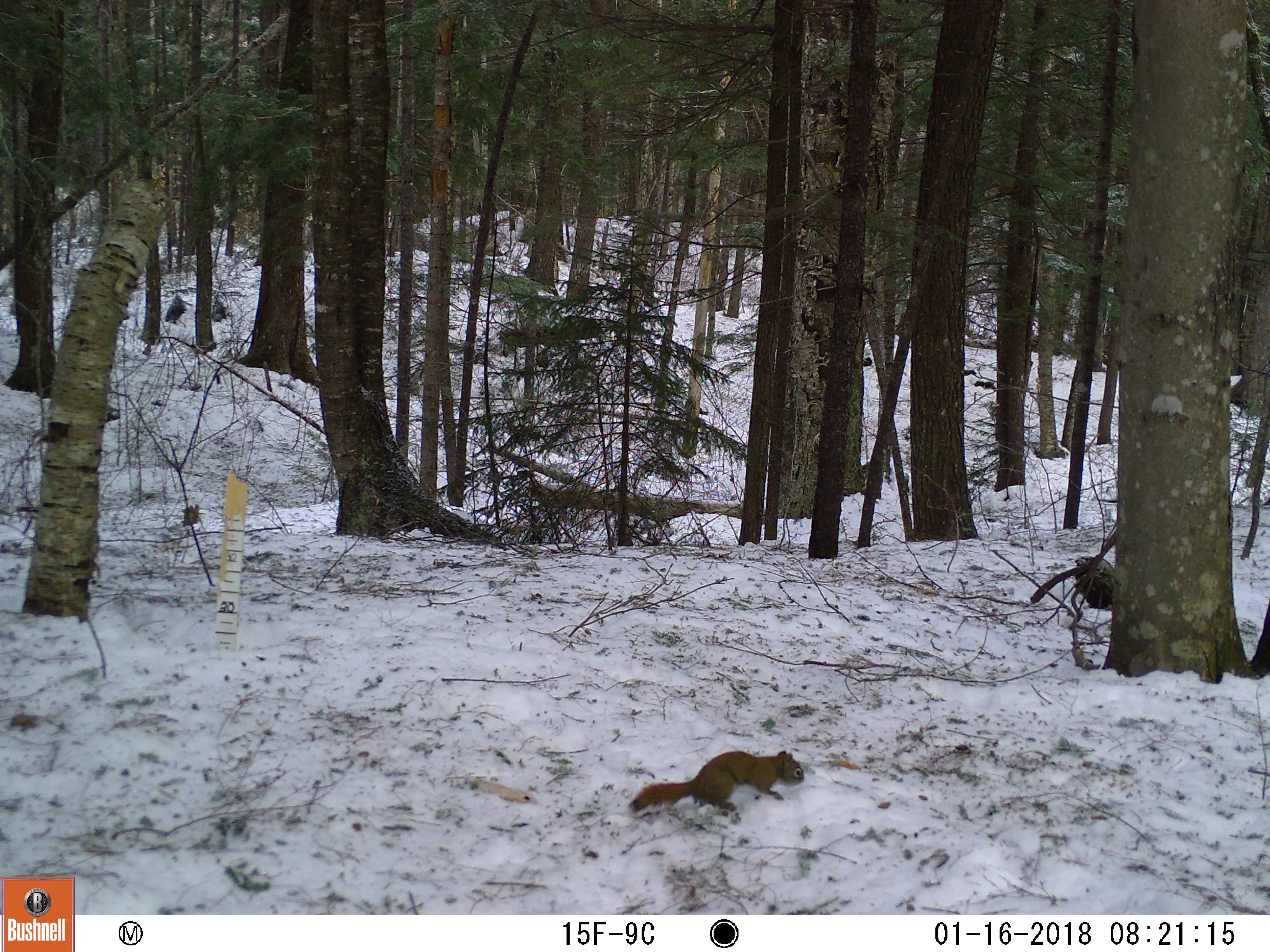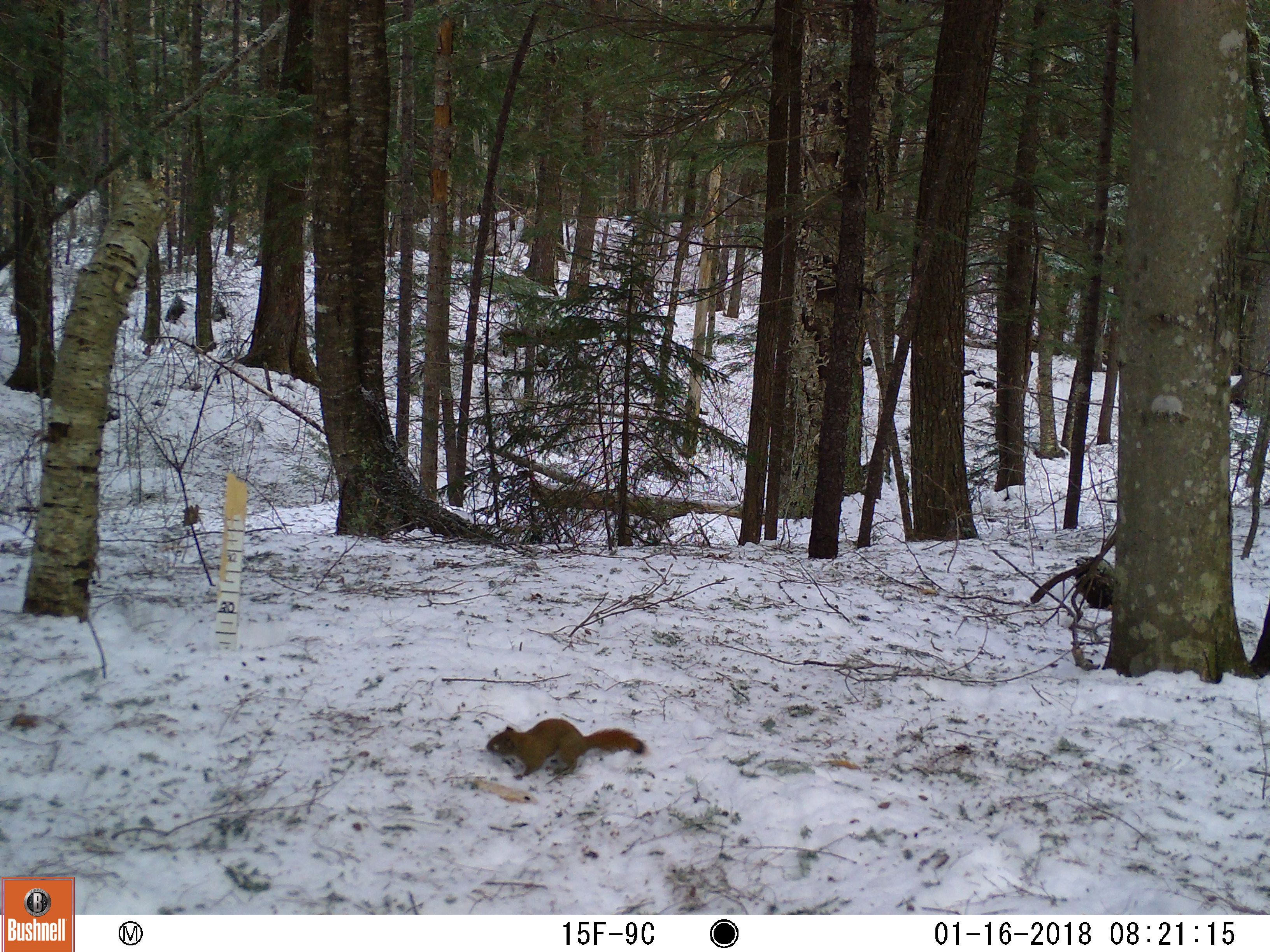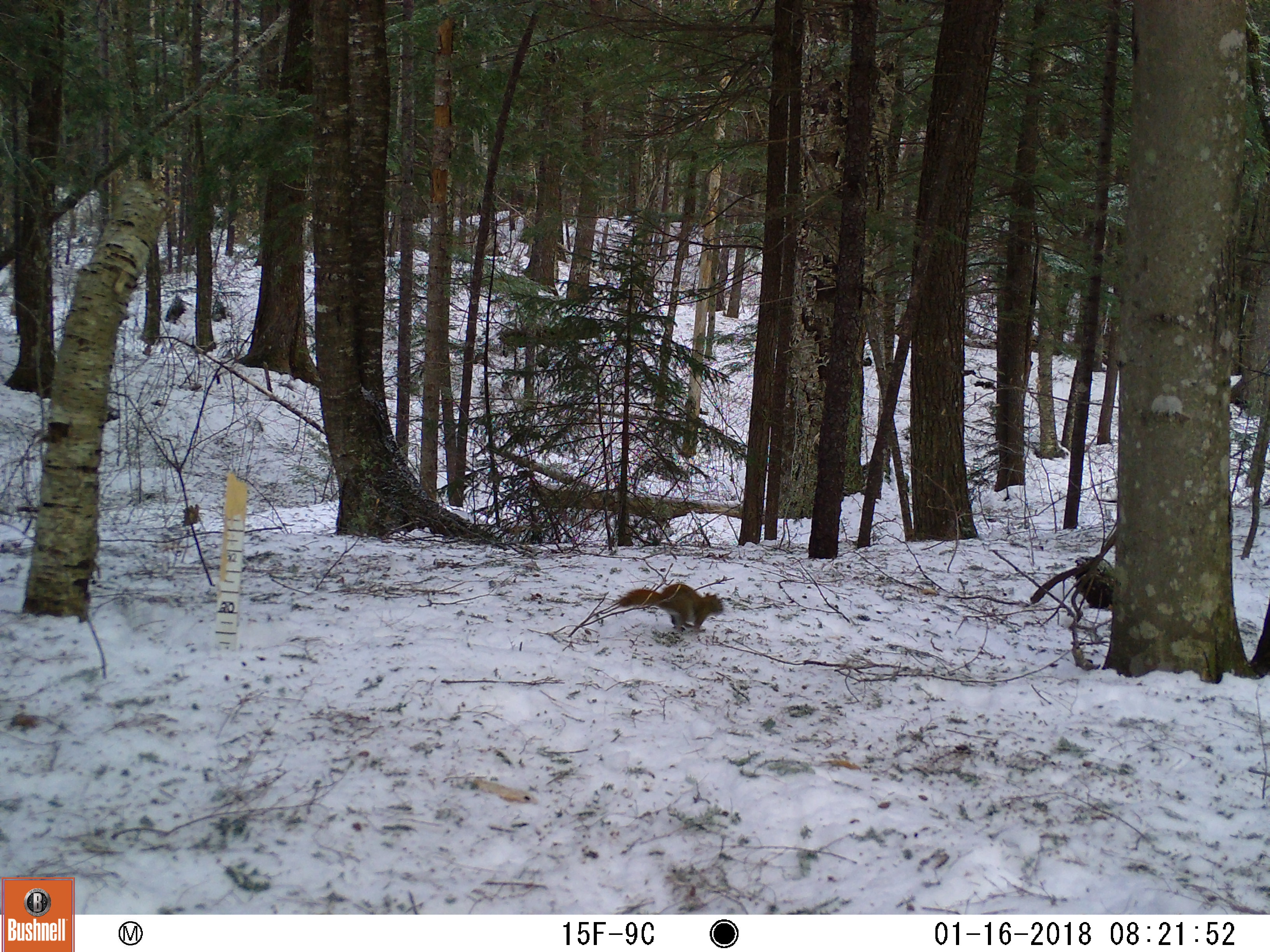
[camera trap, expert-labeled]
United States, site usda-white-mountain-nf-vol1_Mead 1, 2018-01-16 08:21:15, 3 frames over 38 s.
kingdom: Animalia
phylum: Chordata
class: Mammalia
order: Rodentia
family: Sciuridae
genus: Tamiasciurus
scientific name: Tamiasciurus hudsonicus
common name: red squirrel